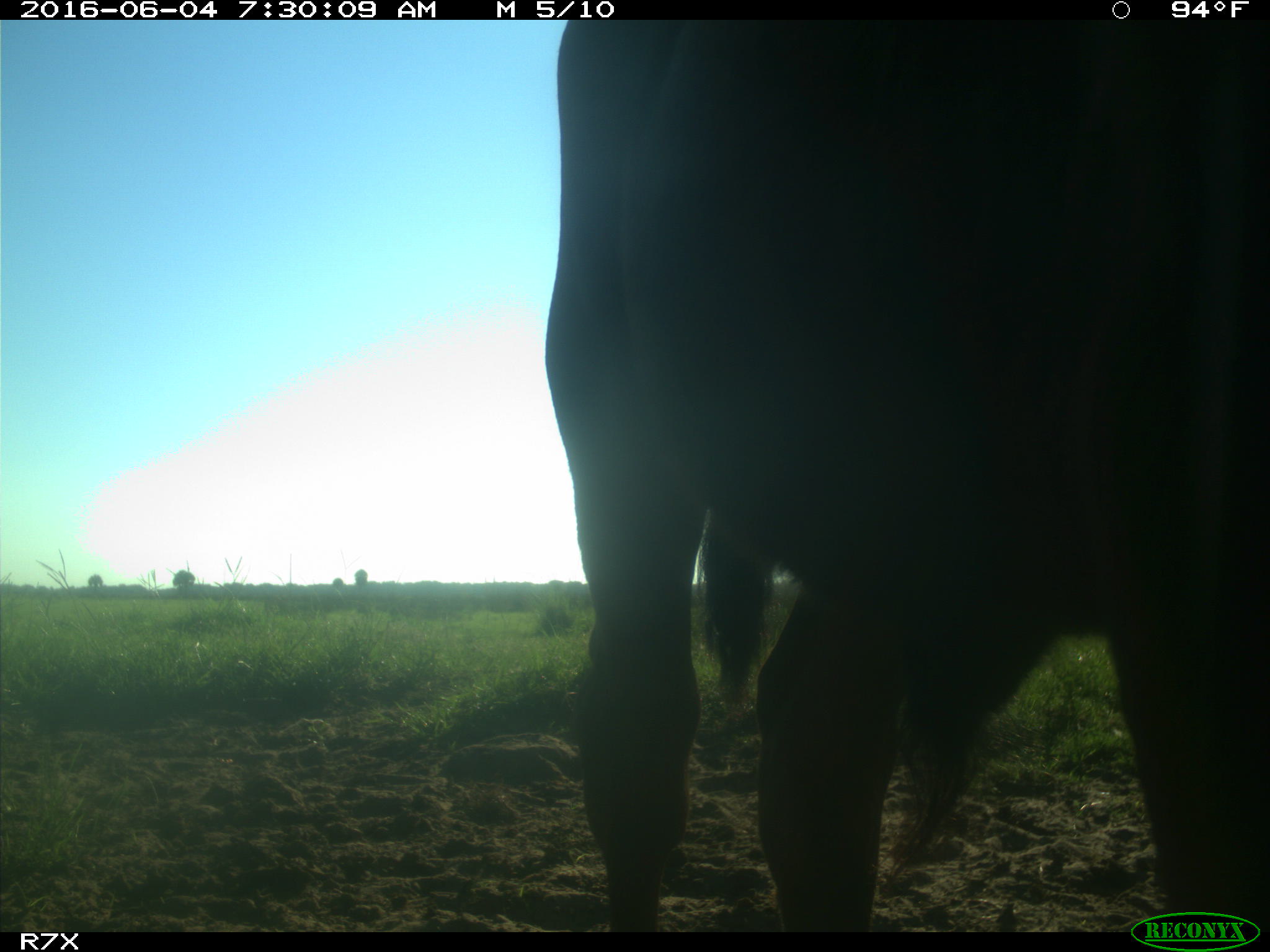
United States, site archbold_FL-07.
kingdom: Animalia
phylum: Chordata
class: Mammalia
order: Artiodactyla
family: Bovidae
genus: Bos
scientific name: Bos taurus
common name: domestic cow